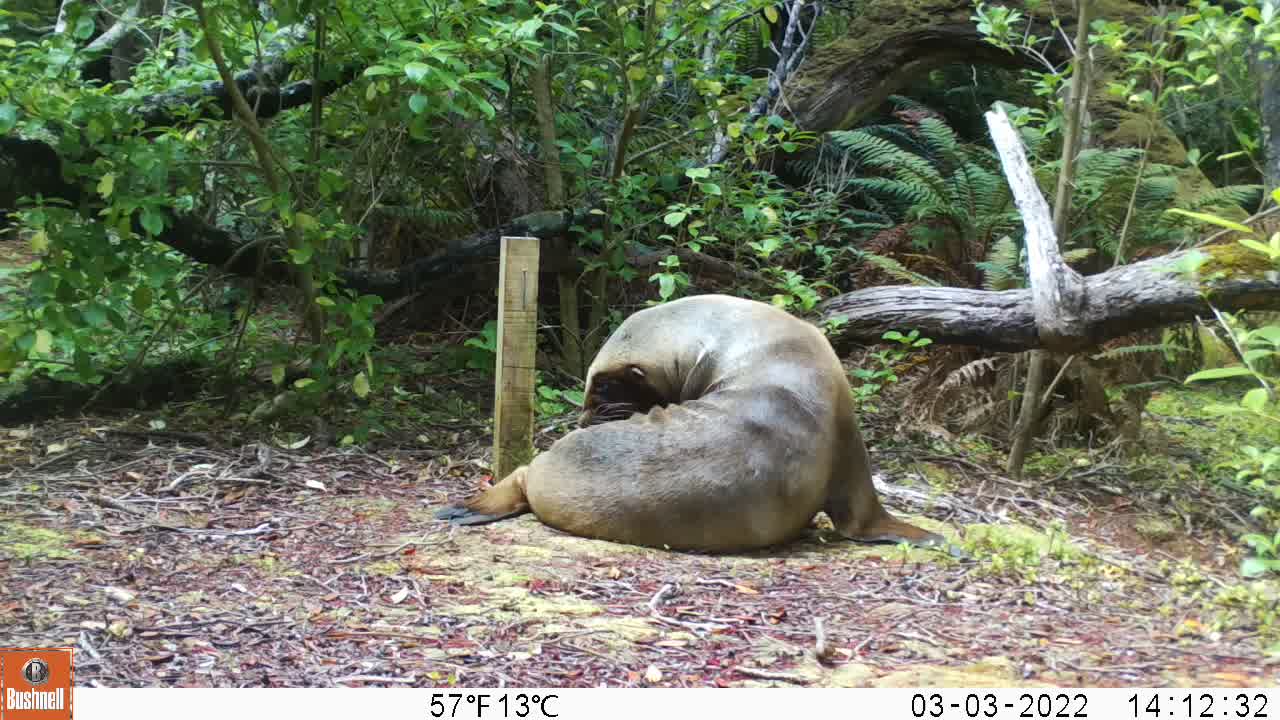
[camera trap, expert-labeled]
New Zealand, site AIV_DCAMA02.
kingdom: Animalia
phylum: Chordata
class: Mammalia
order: Carnivora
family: Otariidae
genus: Phocarctos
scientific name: Phocarctos hookeri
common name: new zealand sea lion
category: sealion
Sealion (new zealand sea lion) (Phocarctos hookeri).